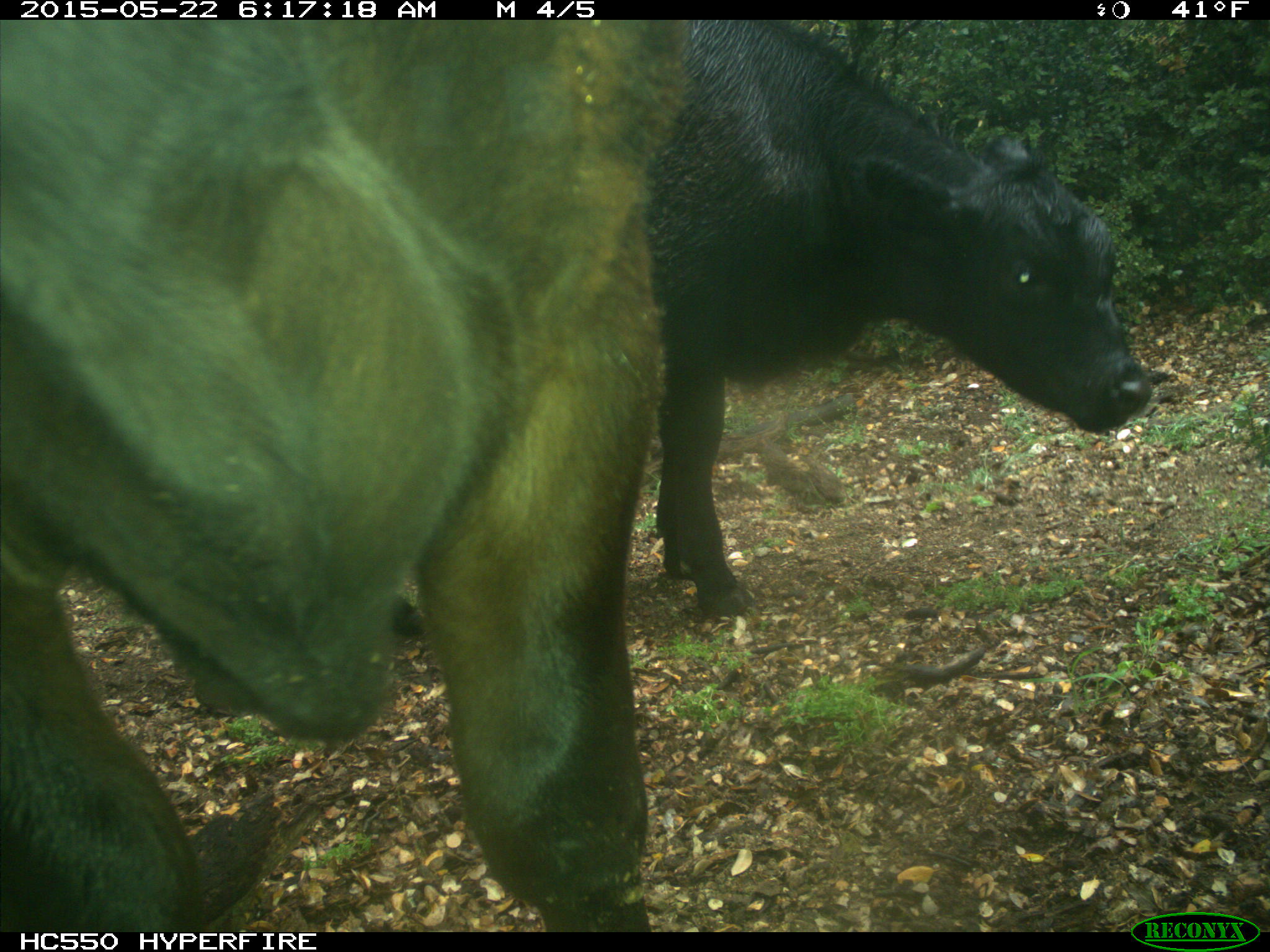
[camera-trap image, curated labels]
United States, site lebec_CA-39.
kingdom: Animalia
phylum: Chordata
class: Mammalia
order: Artiodactyla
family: Bovidae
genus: Bos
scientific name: Bos taurus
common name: domestic cow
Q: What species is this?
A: Bos taurus (domestic cow).